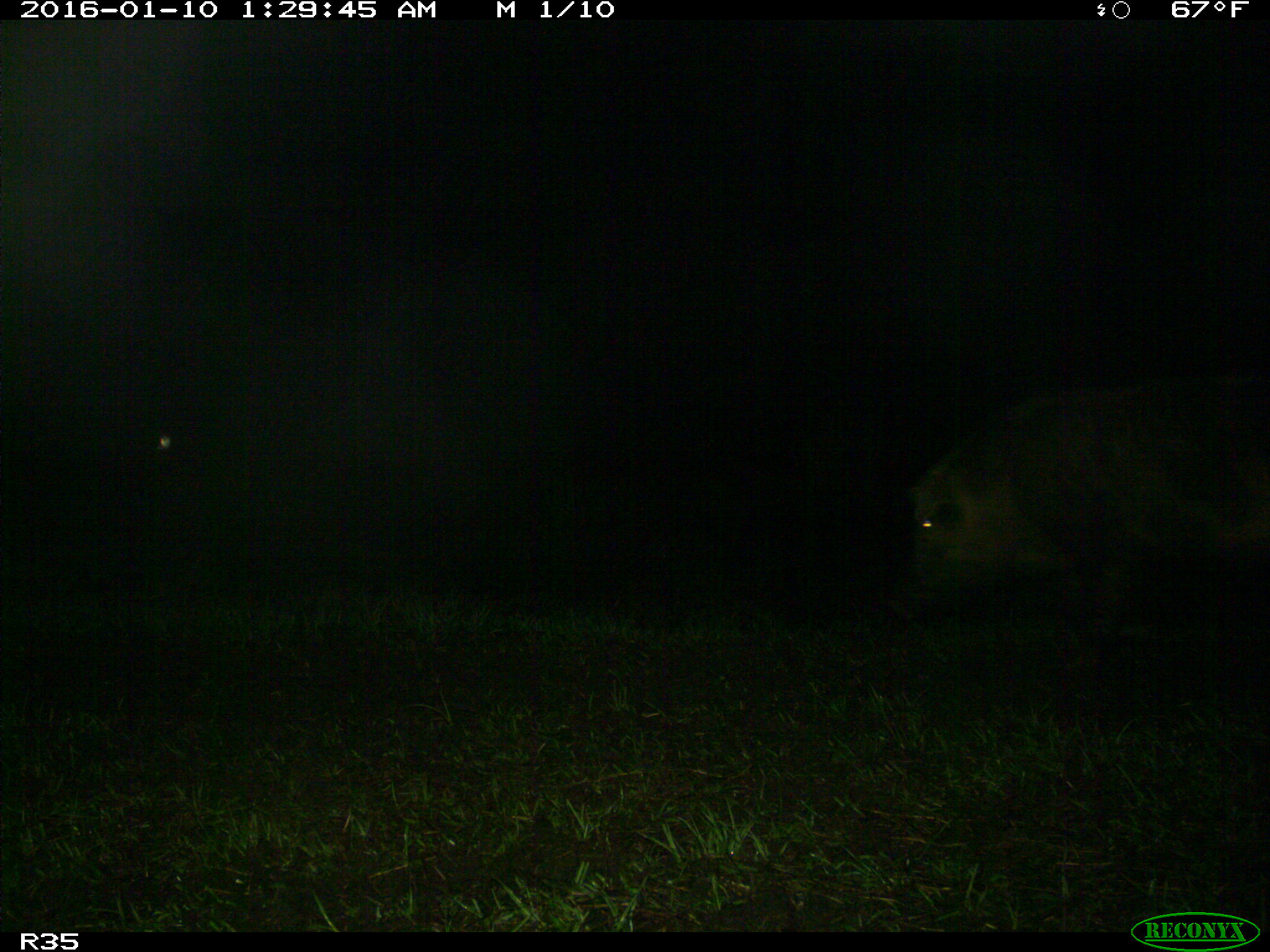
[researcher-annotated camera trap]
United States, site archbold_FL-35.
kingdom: Animalia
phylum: Chordata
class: Mammalia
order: Artiodactyla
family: Suidae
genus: Sus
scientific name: Sus scrofa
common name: wild boar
Sus scrofa (wild boar).